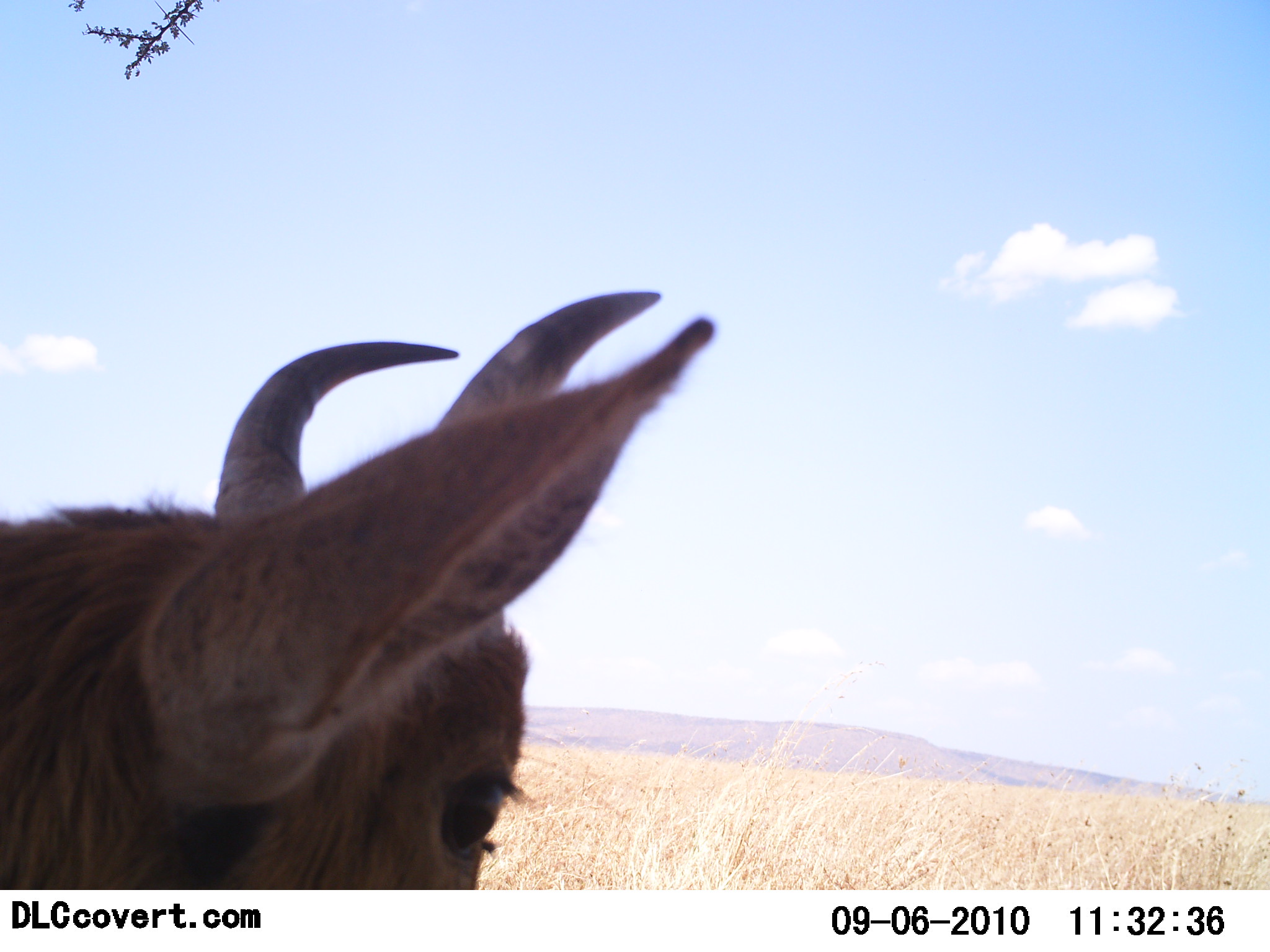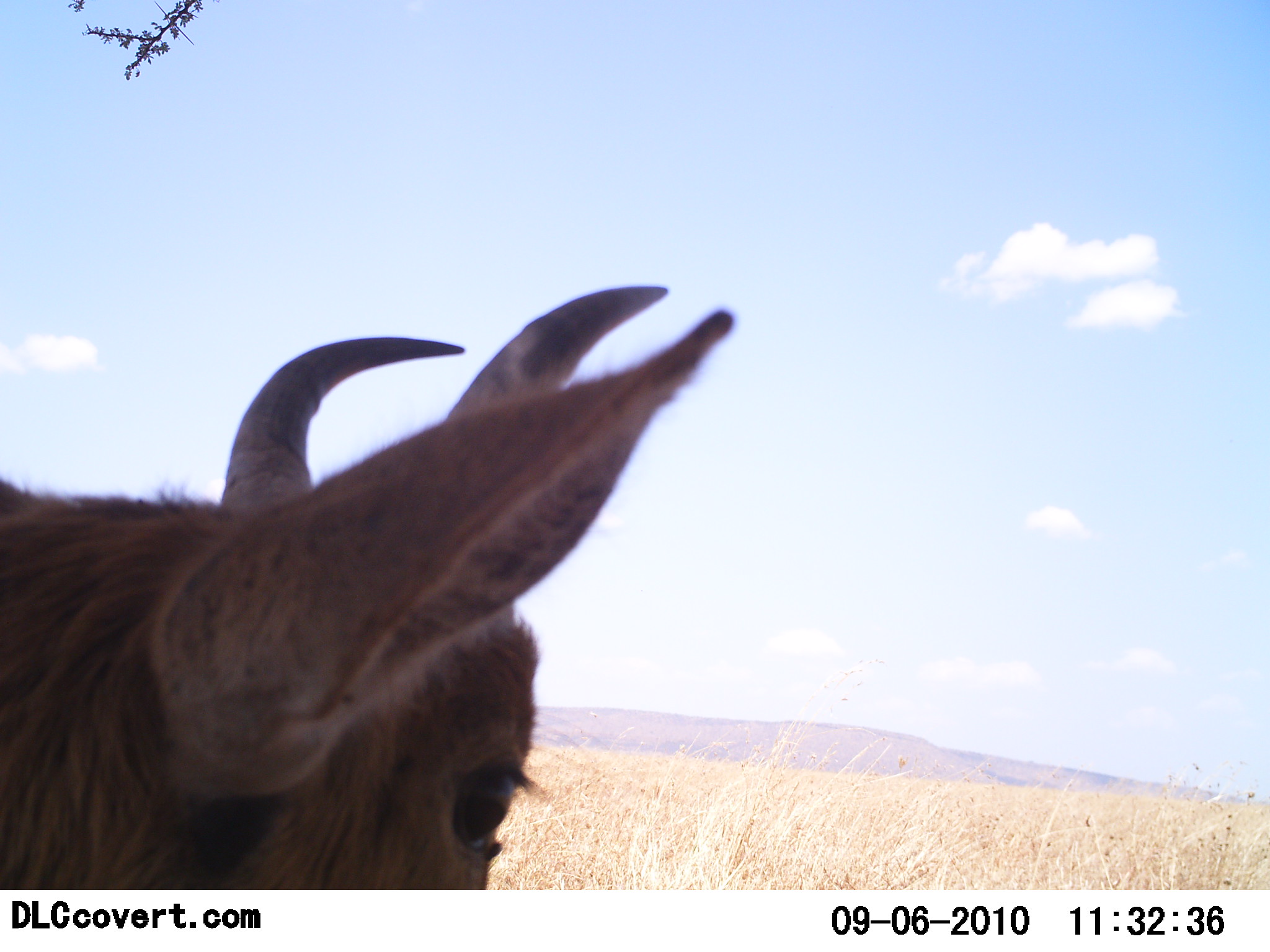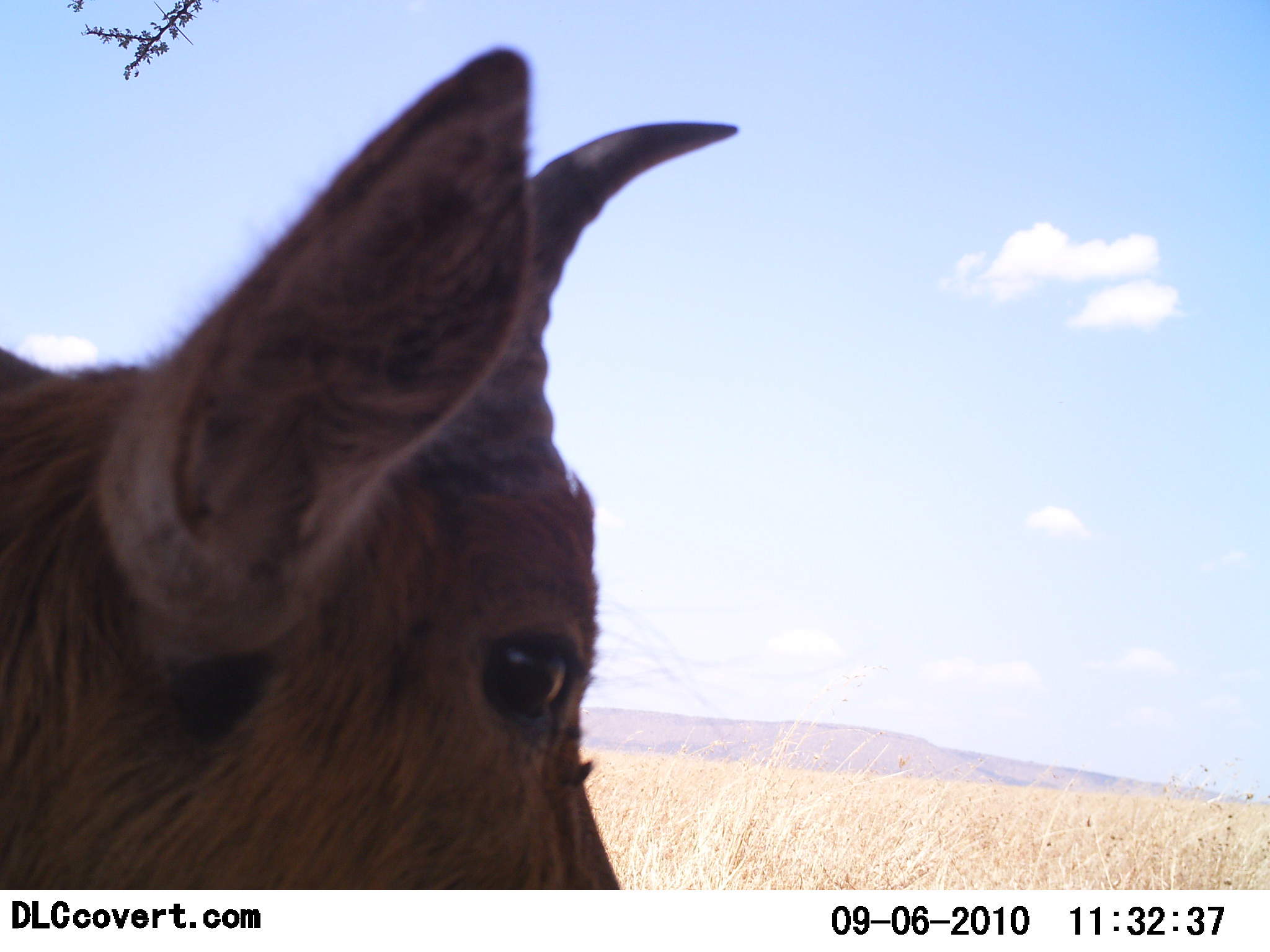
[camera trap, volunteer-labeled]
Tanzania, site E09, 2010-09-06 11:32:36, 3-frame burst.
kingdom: Animalia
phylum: Chordata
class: Mammalia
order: Artiodactyla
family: Bovidae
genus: Redunca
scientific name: Redunca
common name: reedbuck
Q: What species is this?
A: Reedbuck (Redunca).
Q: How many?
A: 1.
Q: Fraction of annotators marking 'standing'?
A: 92%.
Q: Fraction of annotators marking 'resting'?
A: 8%.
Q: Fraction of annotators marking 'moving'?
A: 0%.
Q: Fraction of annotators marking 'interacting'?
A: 0%.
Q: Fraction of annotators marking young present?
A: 0%.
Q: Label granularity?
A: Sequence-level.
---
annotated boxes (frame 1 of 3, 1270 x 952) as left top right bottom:
animal: 0 289 717 891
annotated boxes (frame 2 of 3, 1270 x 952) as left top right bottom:
animal: 0 284 734 891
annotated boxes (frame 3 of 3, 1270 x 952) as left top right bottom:
animal: 0 44 738 889